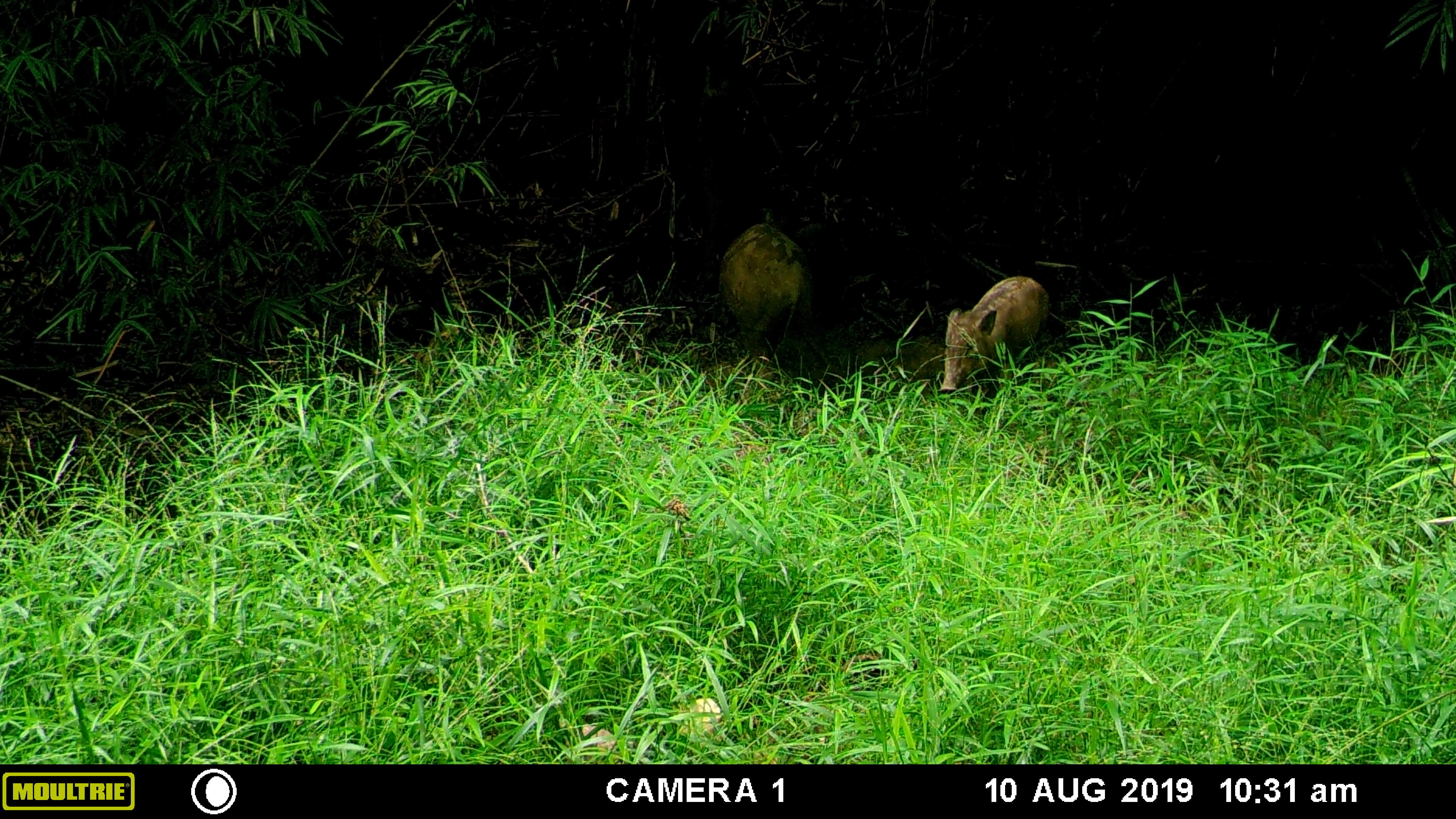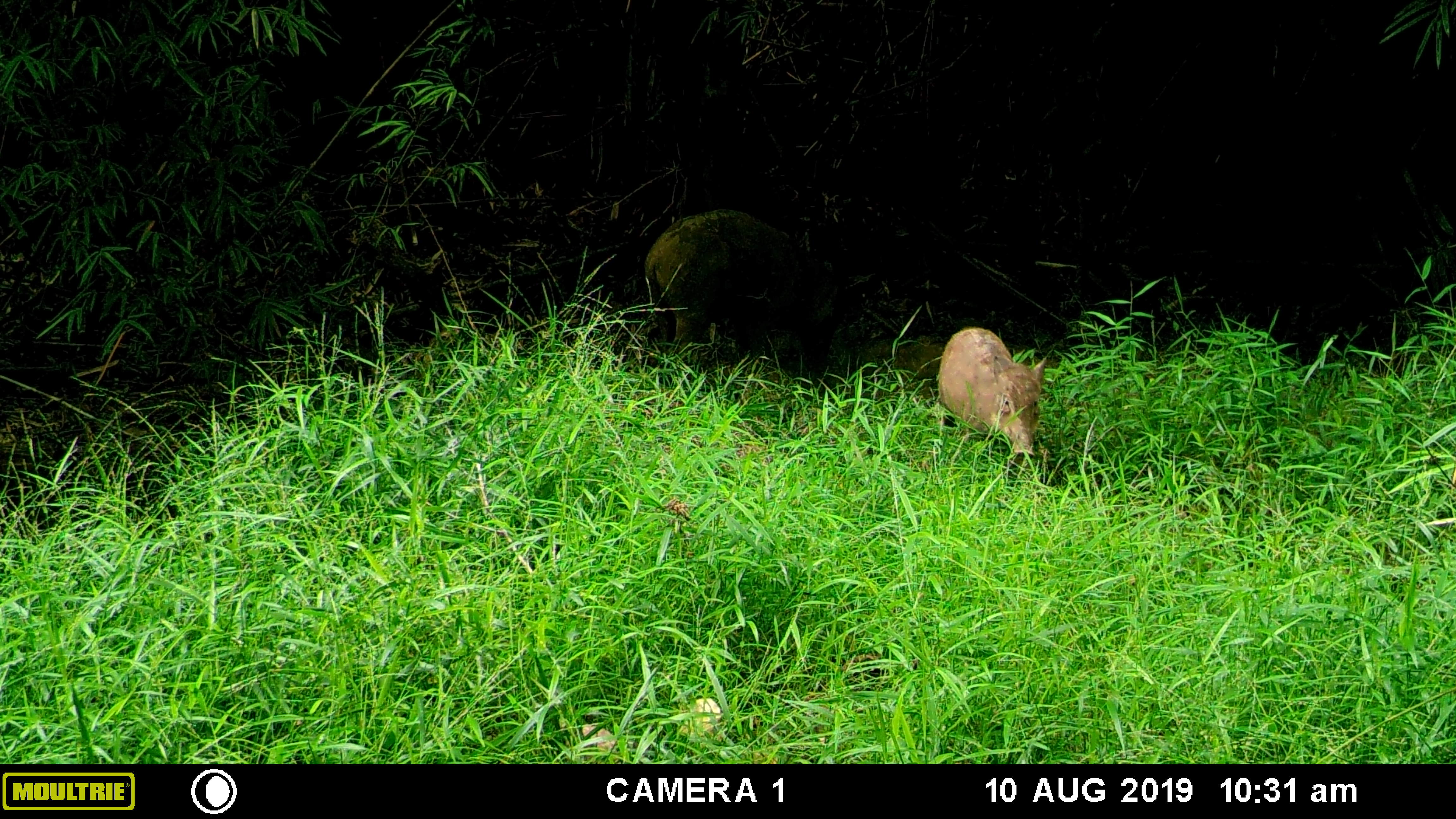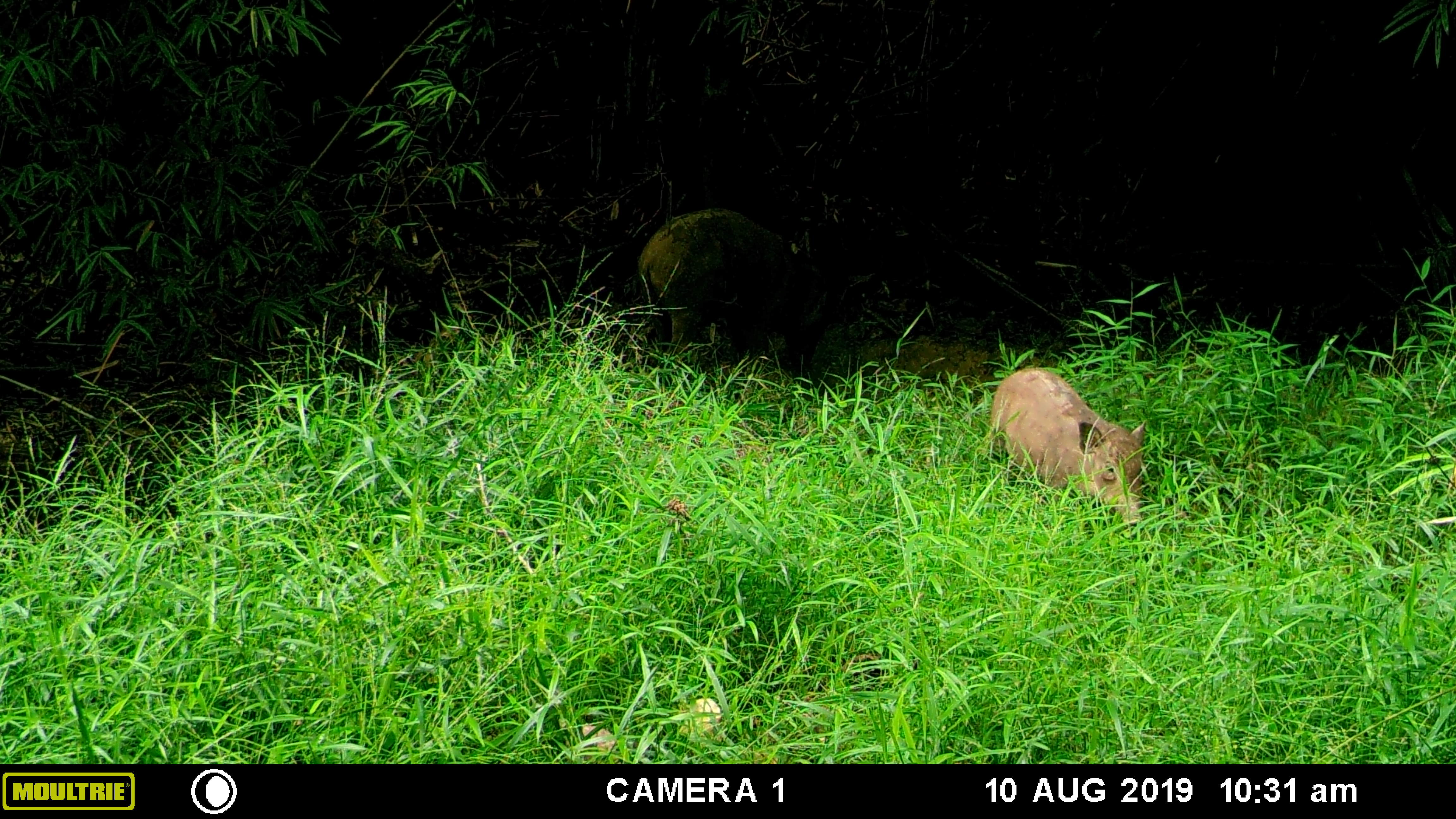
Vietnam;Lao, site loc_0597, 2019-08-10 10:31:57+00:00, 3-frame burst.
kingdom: Animalia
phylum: Chordata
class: Mammalia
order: Artiodactyla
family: Suidae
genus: Sus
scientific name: Sus scrofa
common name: eurasian wild pig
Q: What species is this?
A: Eurasian wild pig (Sus scrofa).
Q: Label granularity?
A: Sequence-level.